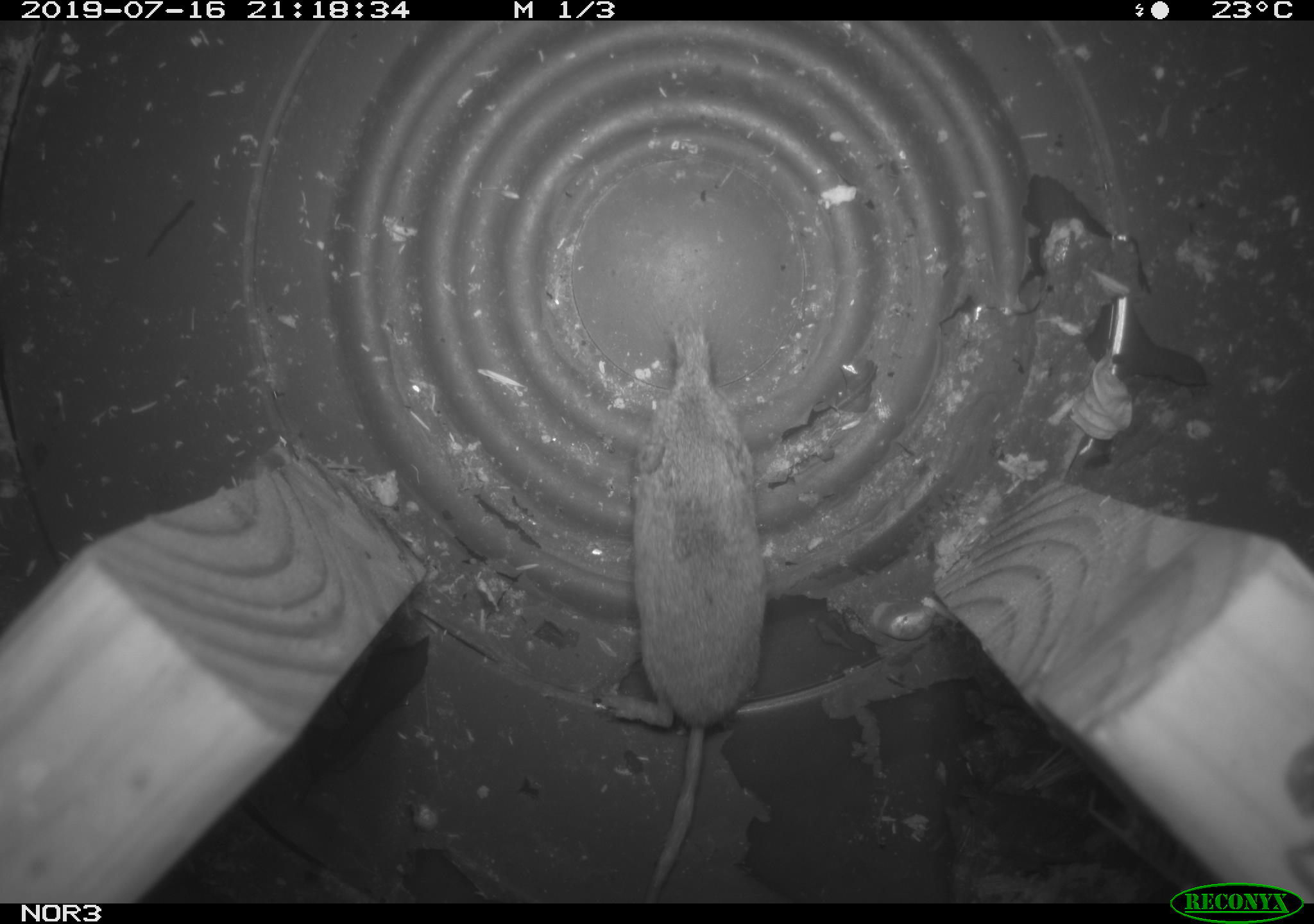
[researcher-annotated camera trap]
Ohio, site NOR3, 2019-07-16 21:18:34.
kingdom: Animalia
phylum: Chordata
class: Mammalia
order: Eulipotyphla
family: Soricidae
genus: Sorex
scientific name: Sorex cinereus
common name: masked shrew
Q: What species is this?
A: Masked shrew (Sorex cinereus).